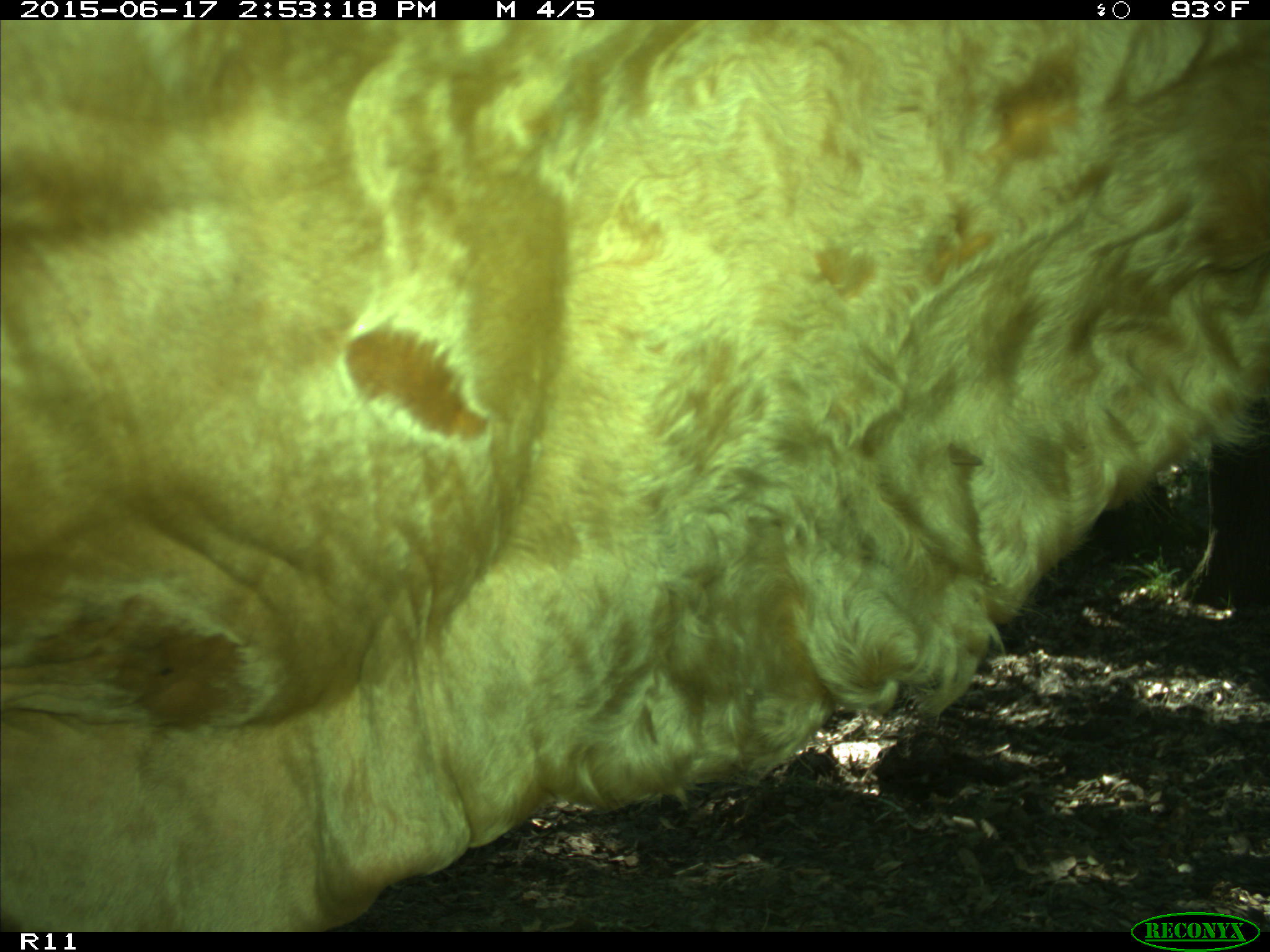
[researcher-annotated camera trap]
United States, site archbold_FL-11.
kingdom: Animalia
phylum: Chordata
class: Mammalia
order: Artiodactyla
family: Bovidae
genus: Bos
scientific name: Bos taurus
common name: domestic cow